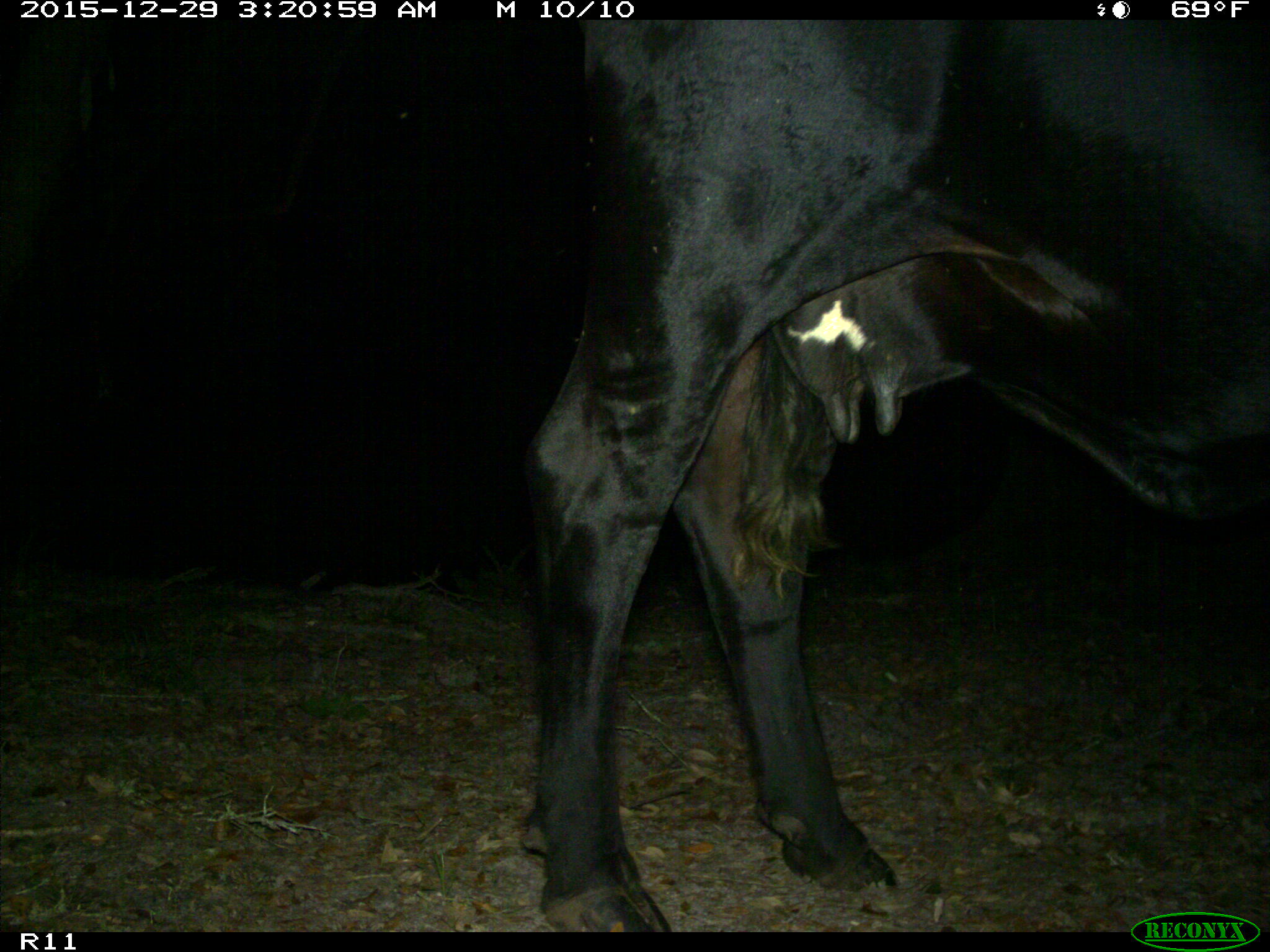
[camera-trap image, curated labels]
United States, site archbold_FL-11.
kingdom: Animalia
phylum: Chordata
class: Mammalia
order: Artiodactyla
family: Bovidae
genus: Bos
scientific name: Bos taurus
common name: domestic cow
Bos taurus (domestic cow).